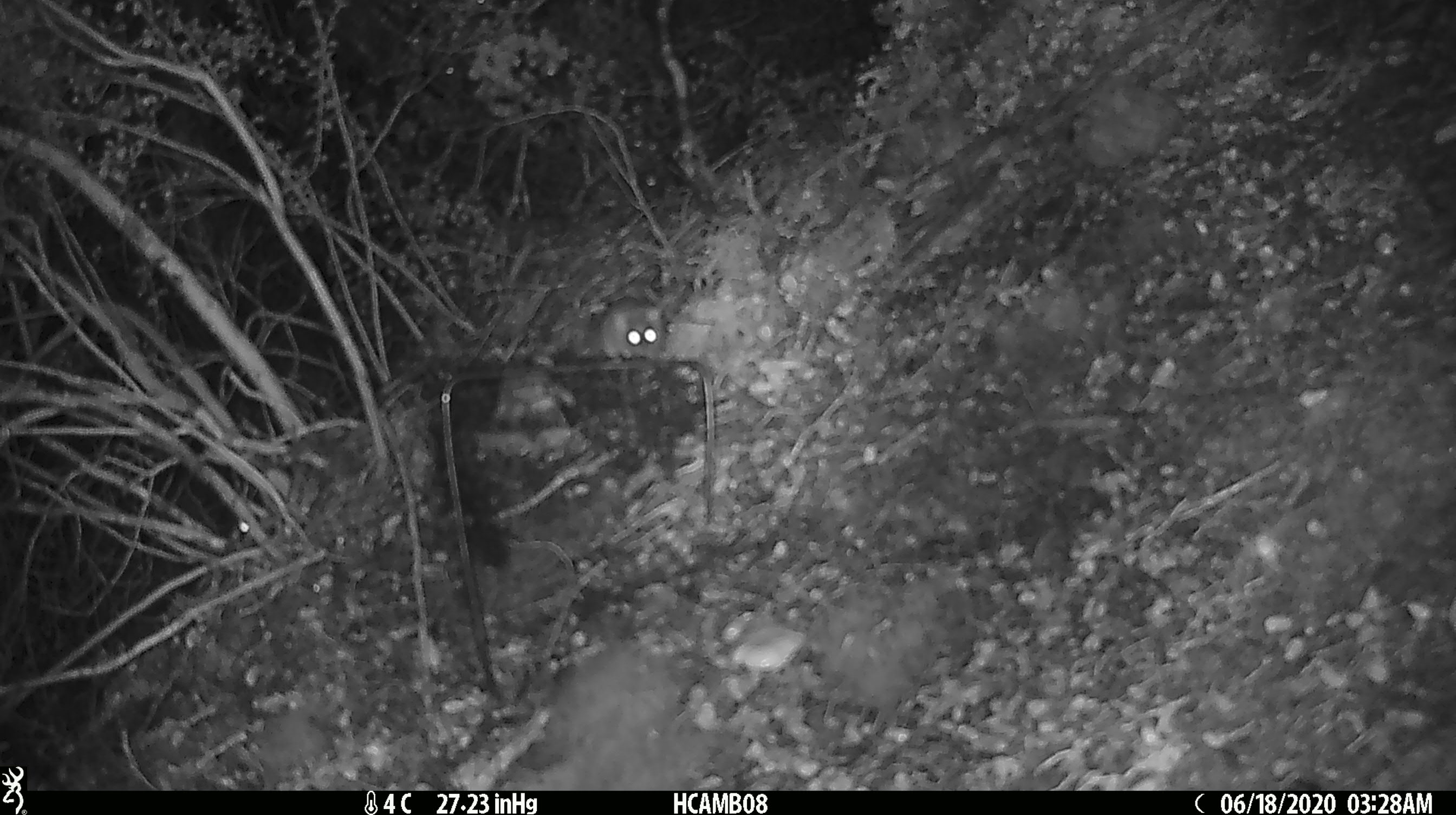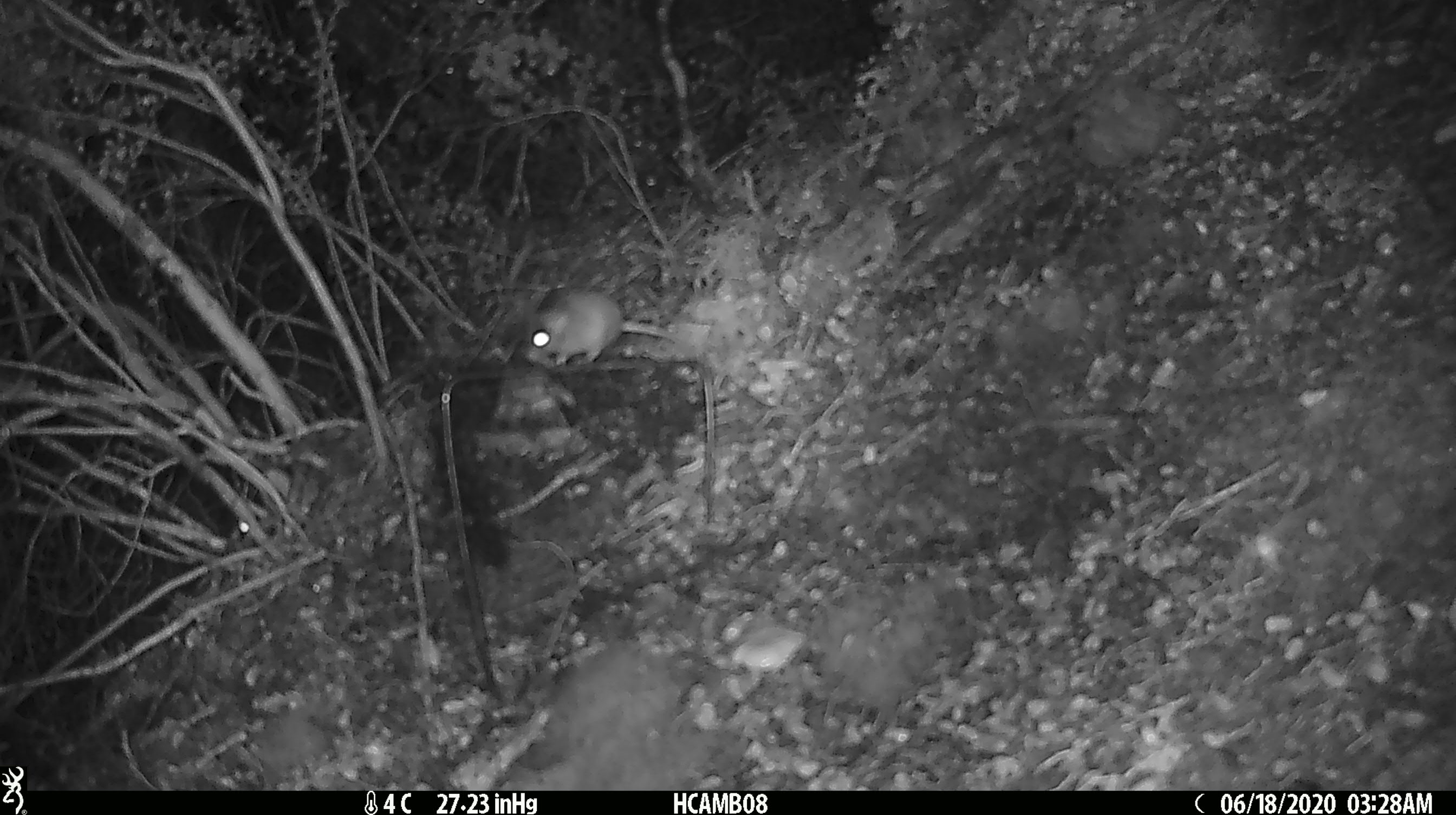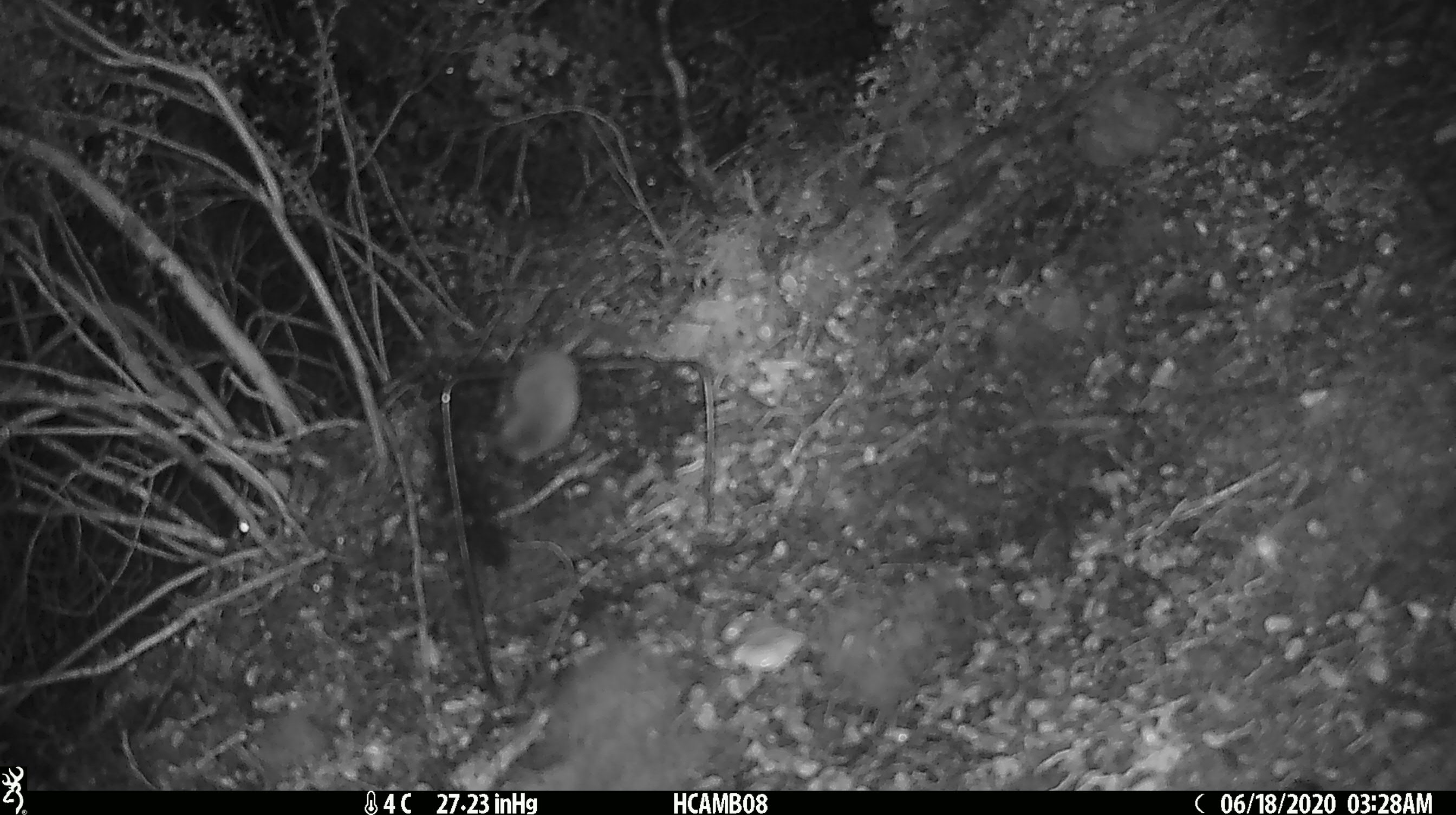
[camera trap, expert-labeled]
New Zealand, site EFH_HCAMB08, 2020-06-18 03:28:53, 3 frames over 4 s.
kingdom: Animalia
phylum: Chordata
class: Mammalia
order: Rodentia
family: Muridae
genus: Mus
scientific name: Mus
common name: mouse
Mouse (Mus).